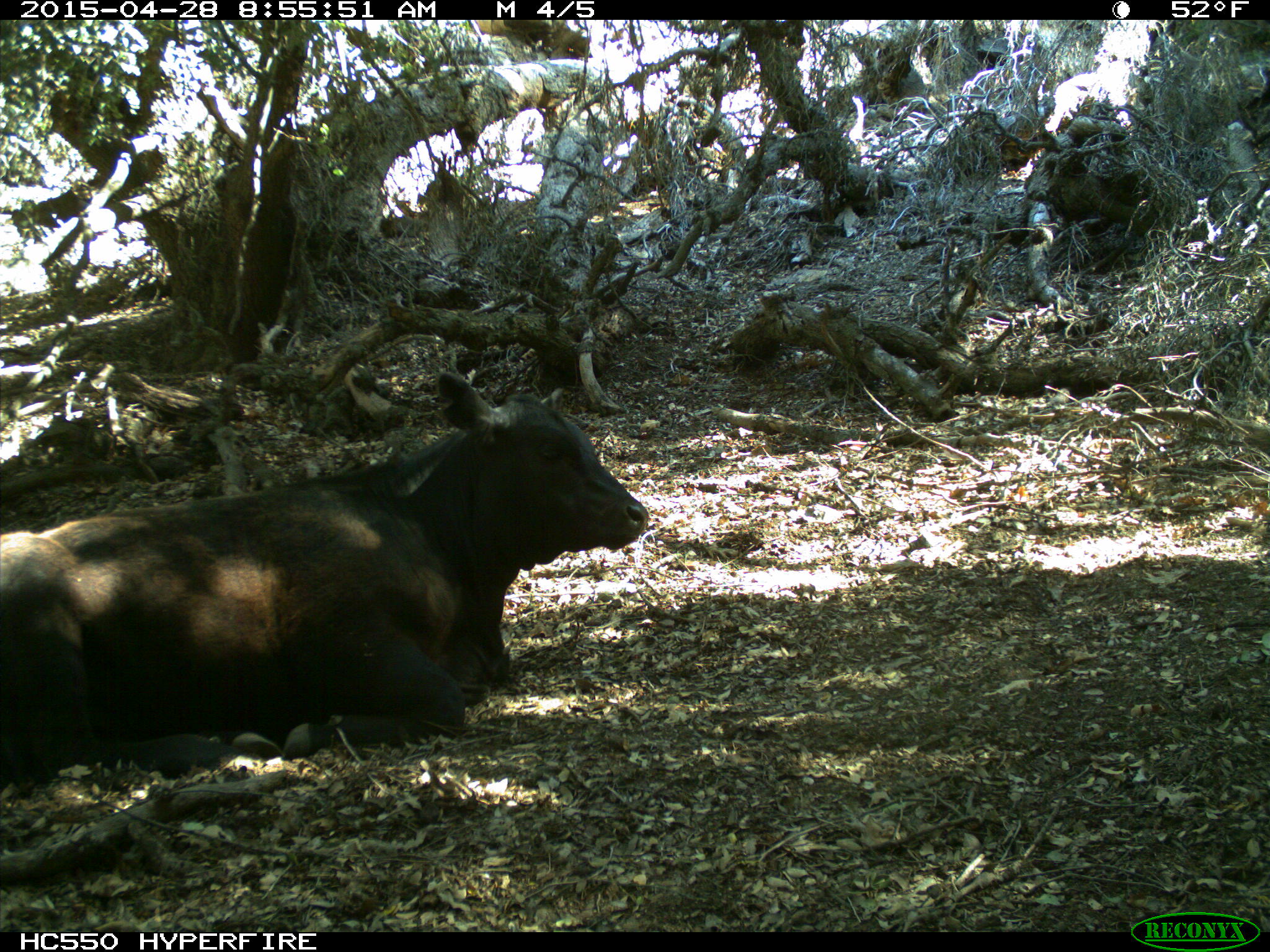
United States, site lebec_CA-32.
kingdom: Animalia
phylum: Chordata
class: Mammalia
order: Artiodactyla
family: Bovidae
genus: Bos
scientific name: Bos taurus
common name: domestic cow